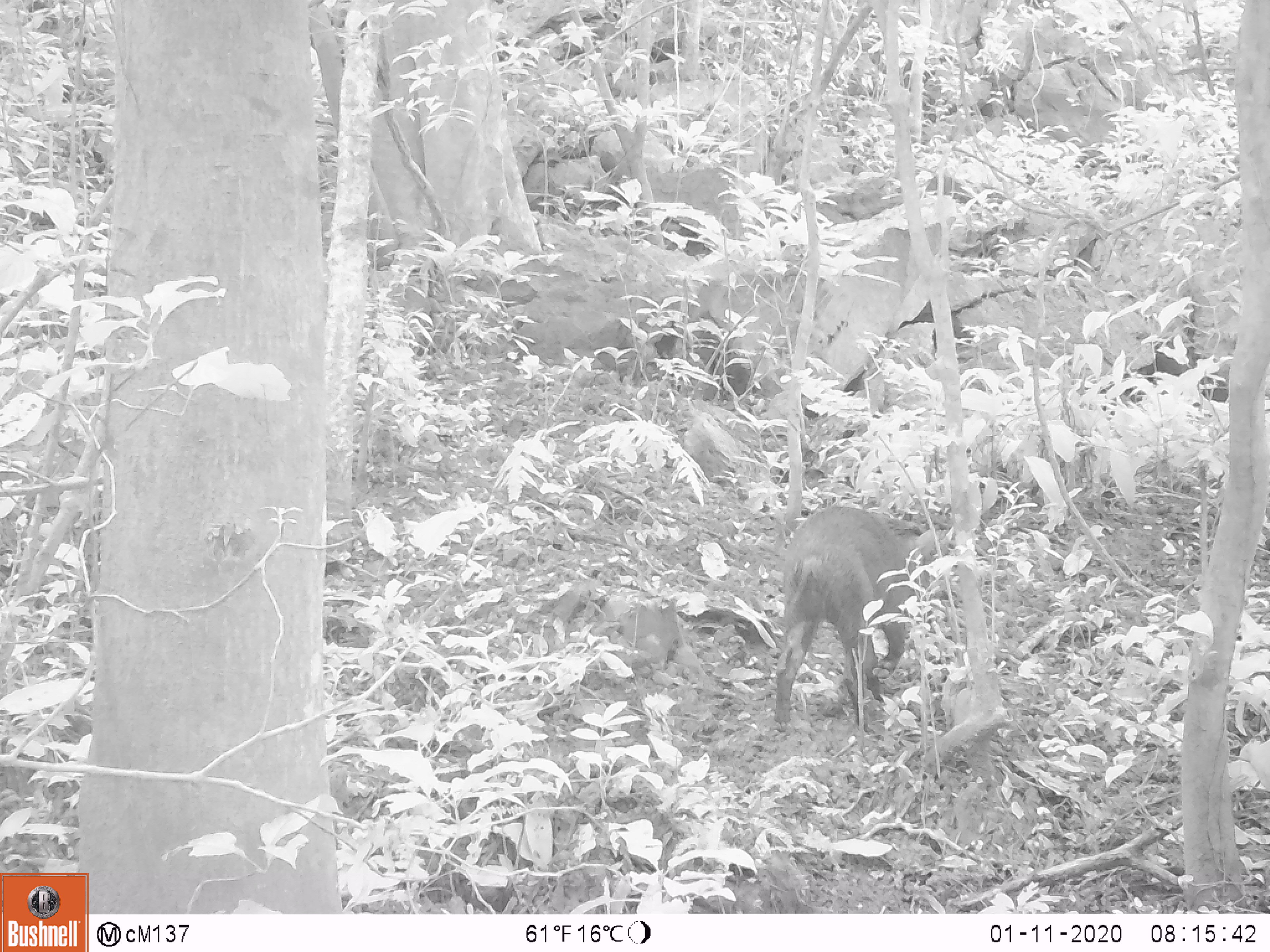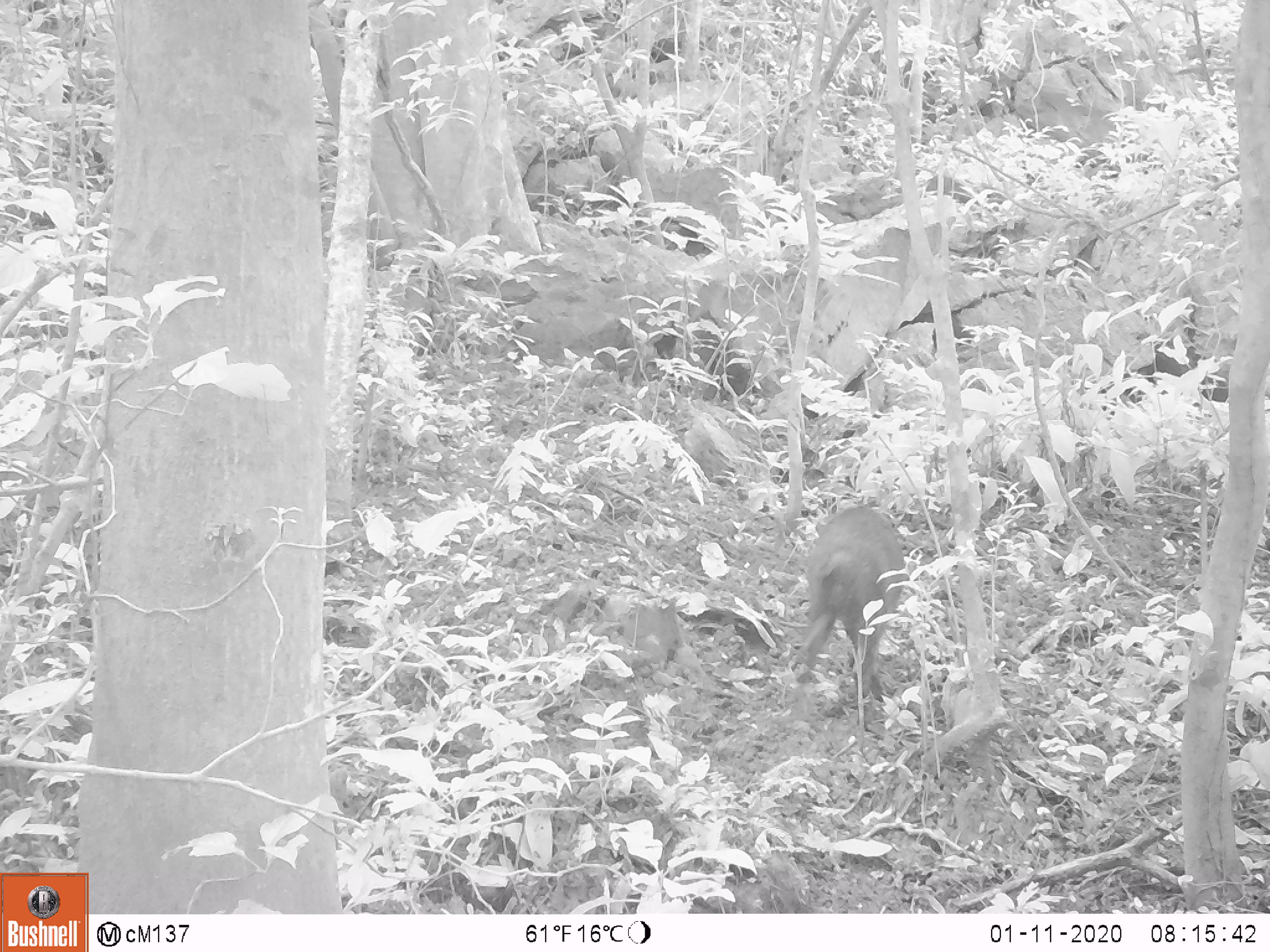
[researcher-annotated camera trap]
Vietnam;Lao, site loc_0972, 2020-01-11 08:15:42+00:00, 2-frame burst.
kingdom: Animalia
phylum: Chordata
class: Mammalia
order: Artiodactyla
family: Suidae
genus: Sus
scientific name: Sus scrofa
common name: eurasian wild pig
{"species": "eurasian wild pig (Sus scrofa)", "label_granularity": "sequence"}